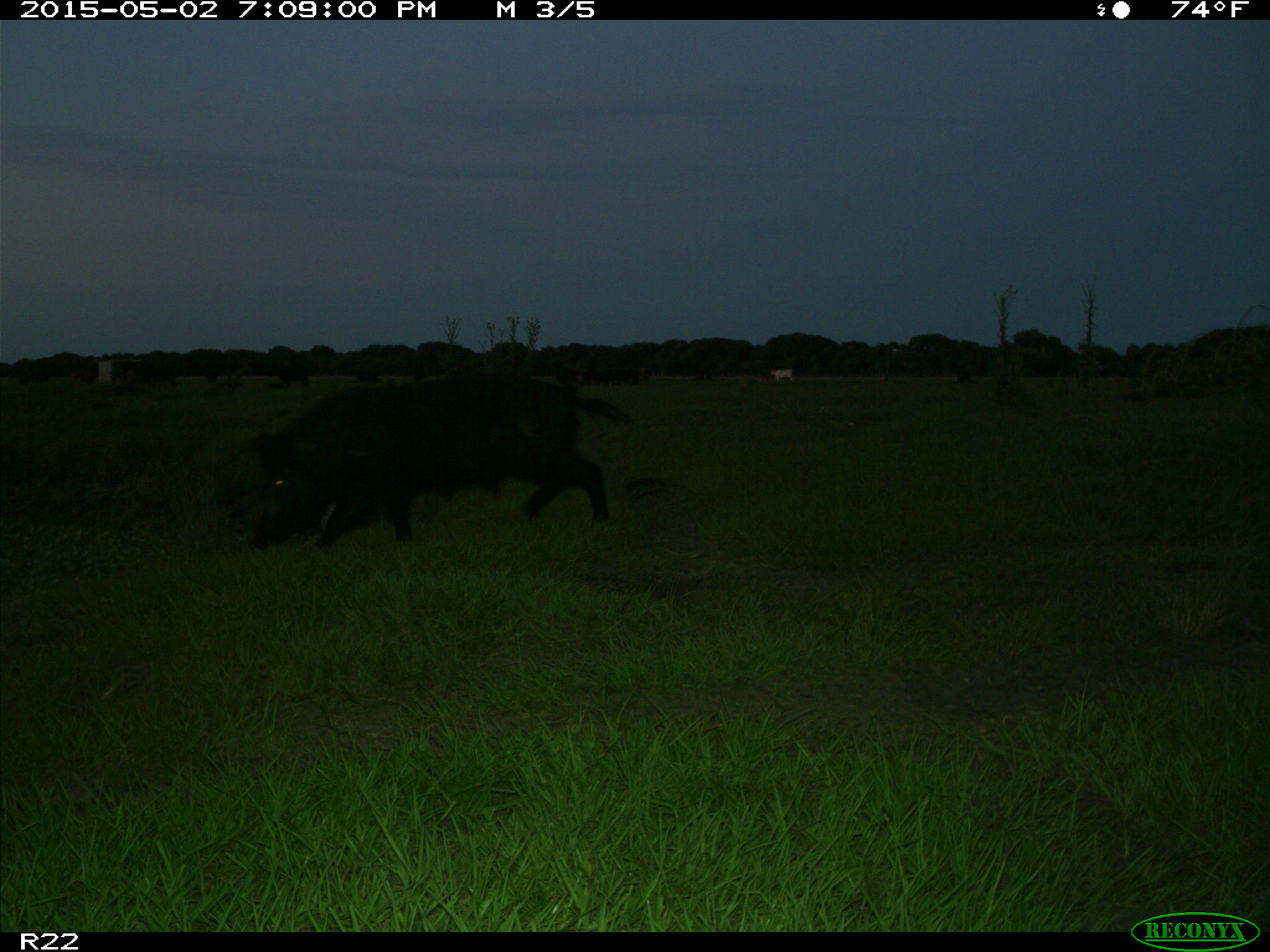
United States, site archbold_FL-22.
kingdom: Animalia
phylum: Chordata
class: Mammalia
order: Artiodactyla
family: Suidae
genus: Sus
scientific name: Sus scrofa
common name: wild boar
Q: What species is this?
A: Sus scrofa (wild boar).